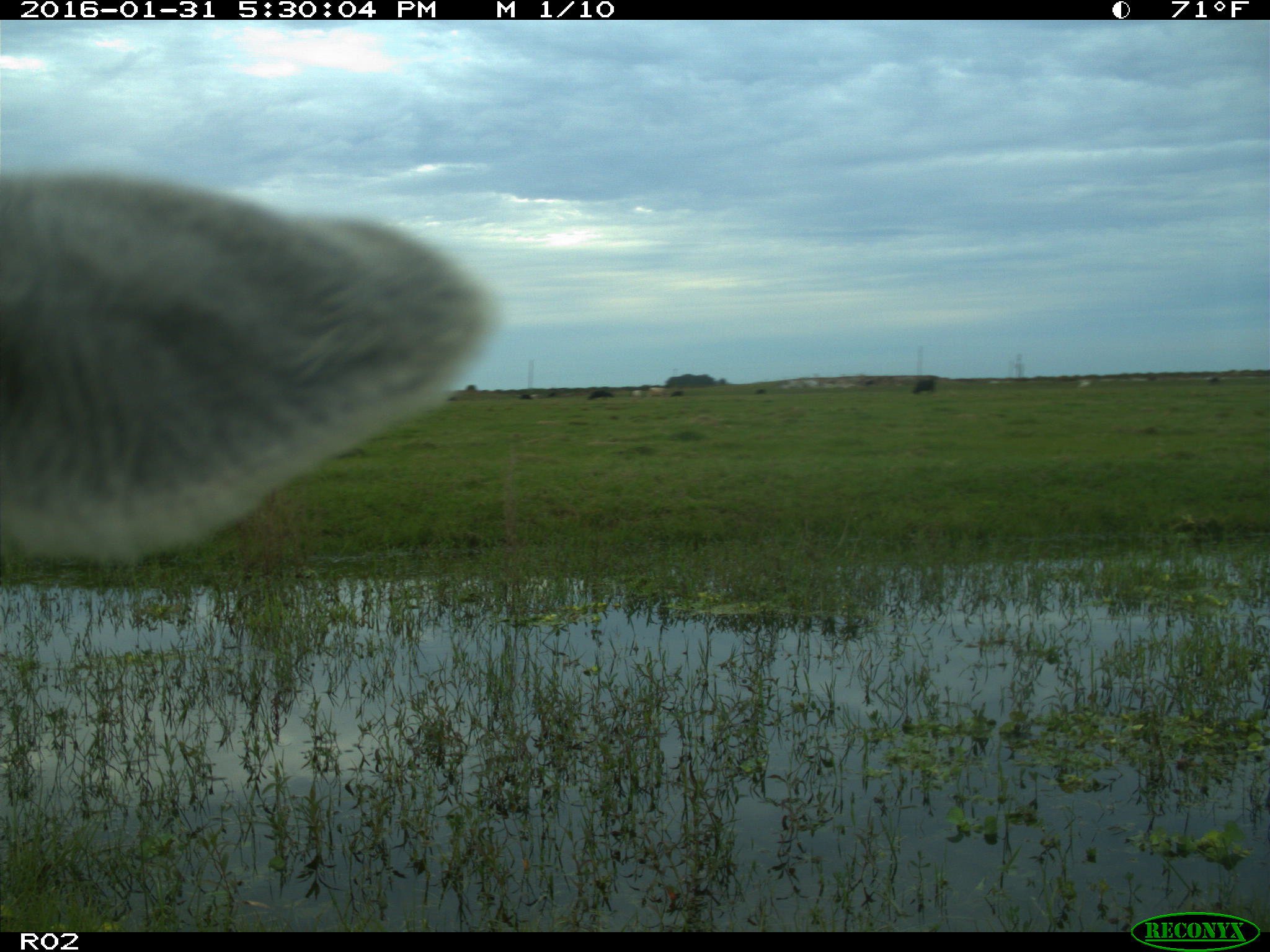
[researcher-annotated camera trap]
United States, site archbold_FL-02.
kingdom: Animalia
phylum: Chordata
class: Mammalia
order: Artiodactyla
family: Bovidae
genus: Bos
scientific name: Bos taurus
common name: domestic cow